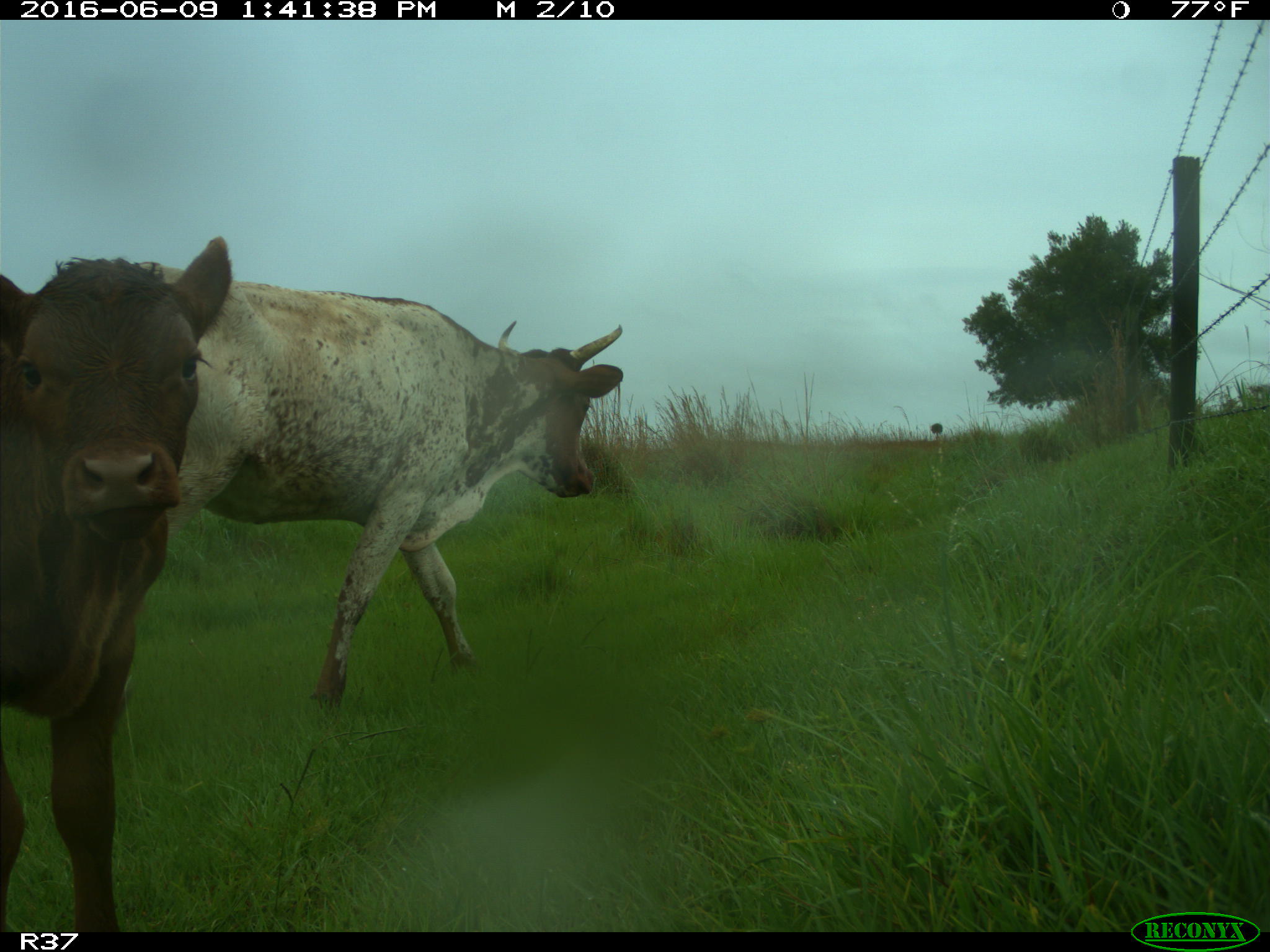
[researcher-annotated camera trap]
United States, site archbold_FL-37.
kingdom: Animalia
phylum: Chordata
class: Mammalia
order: Artiodactyla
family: Bovidae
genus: Bos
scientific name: Bos taurus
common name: domestic cow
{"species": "Bos taurus (domestic cow)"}